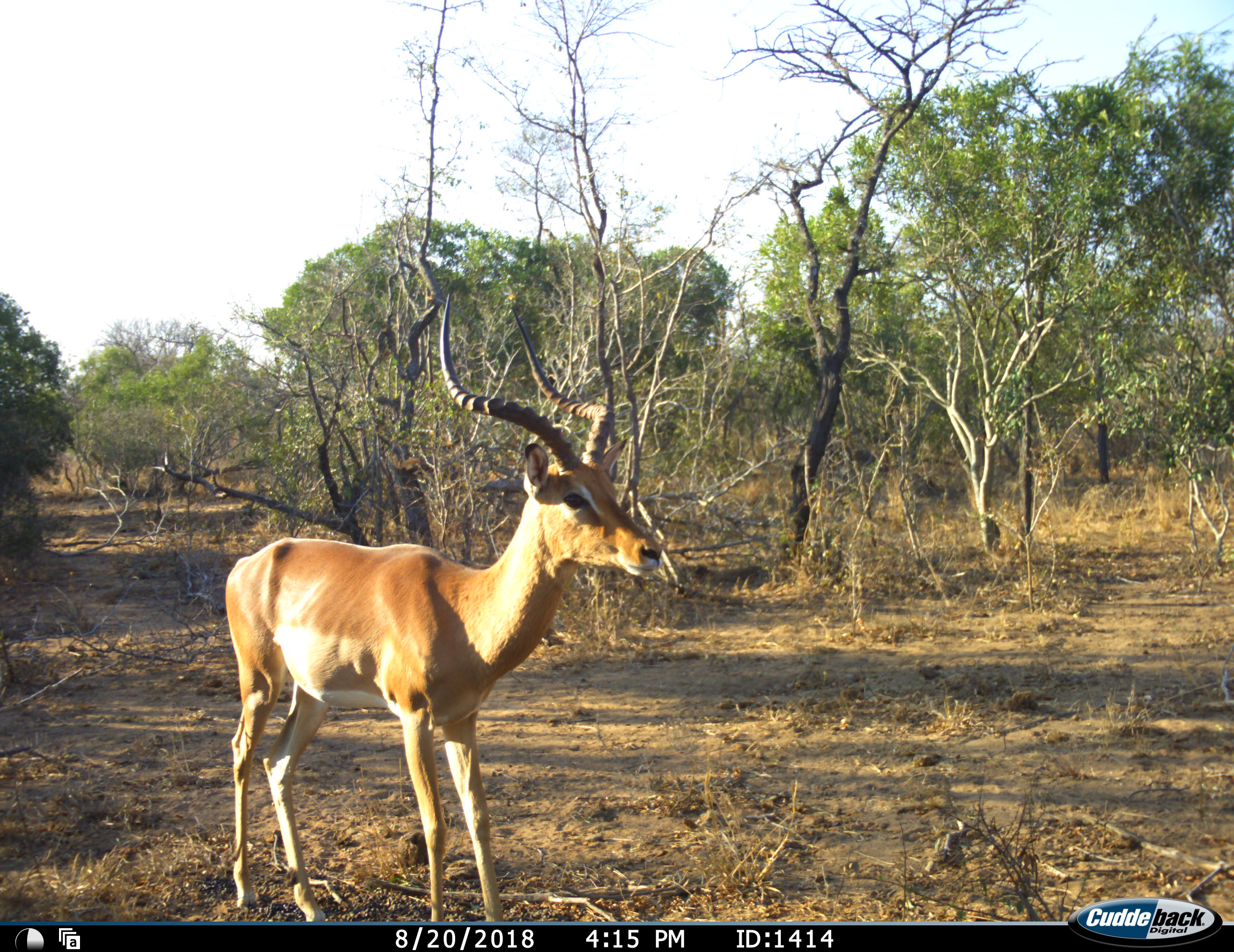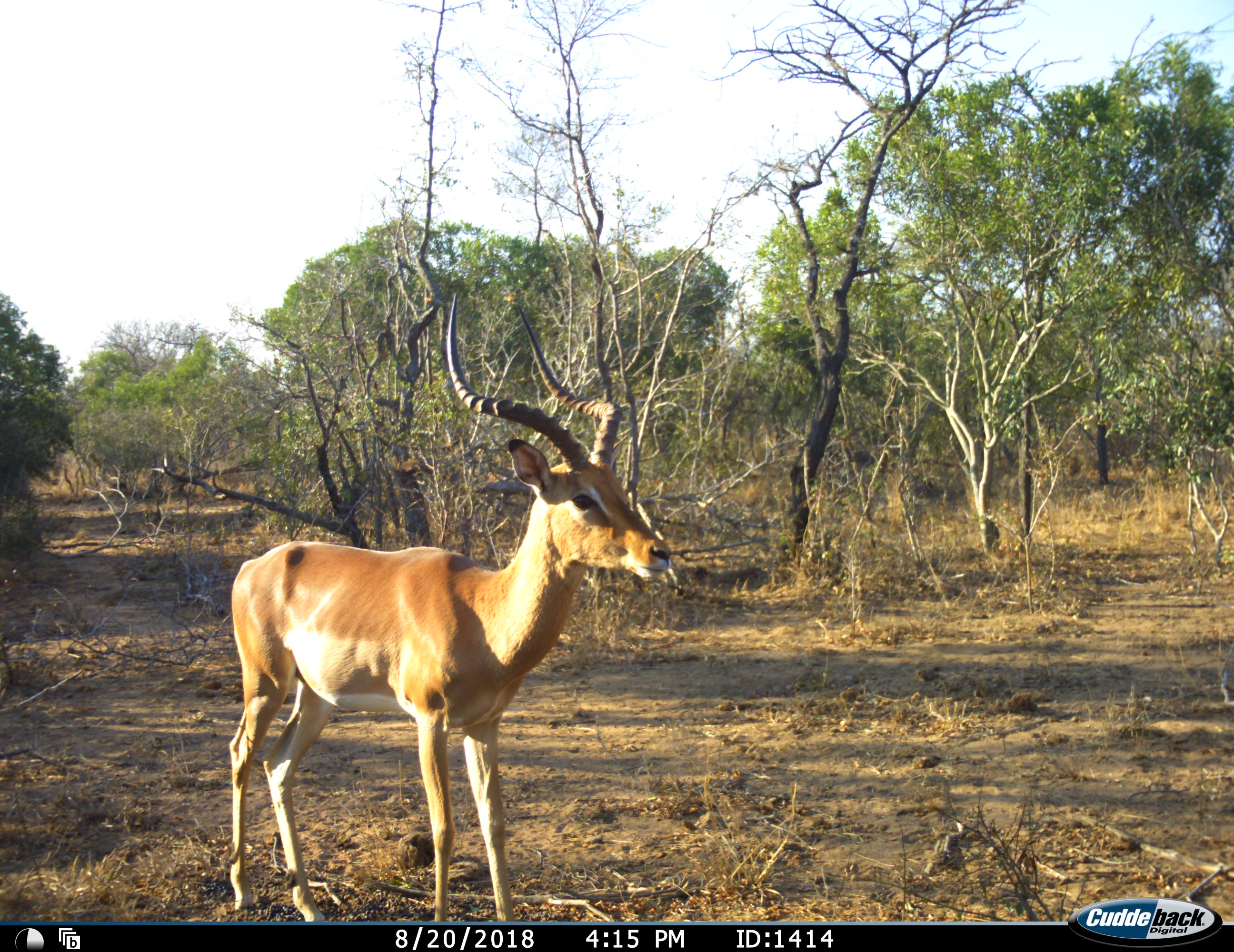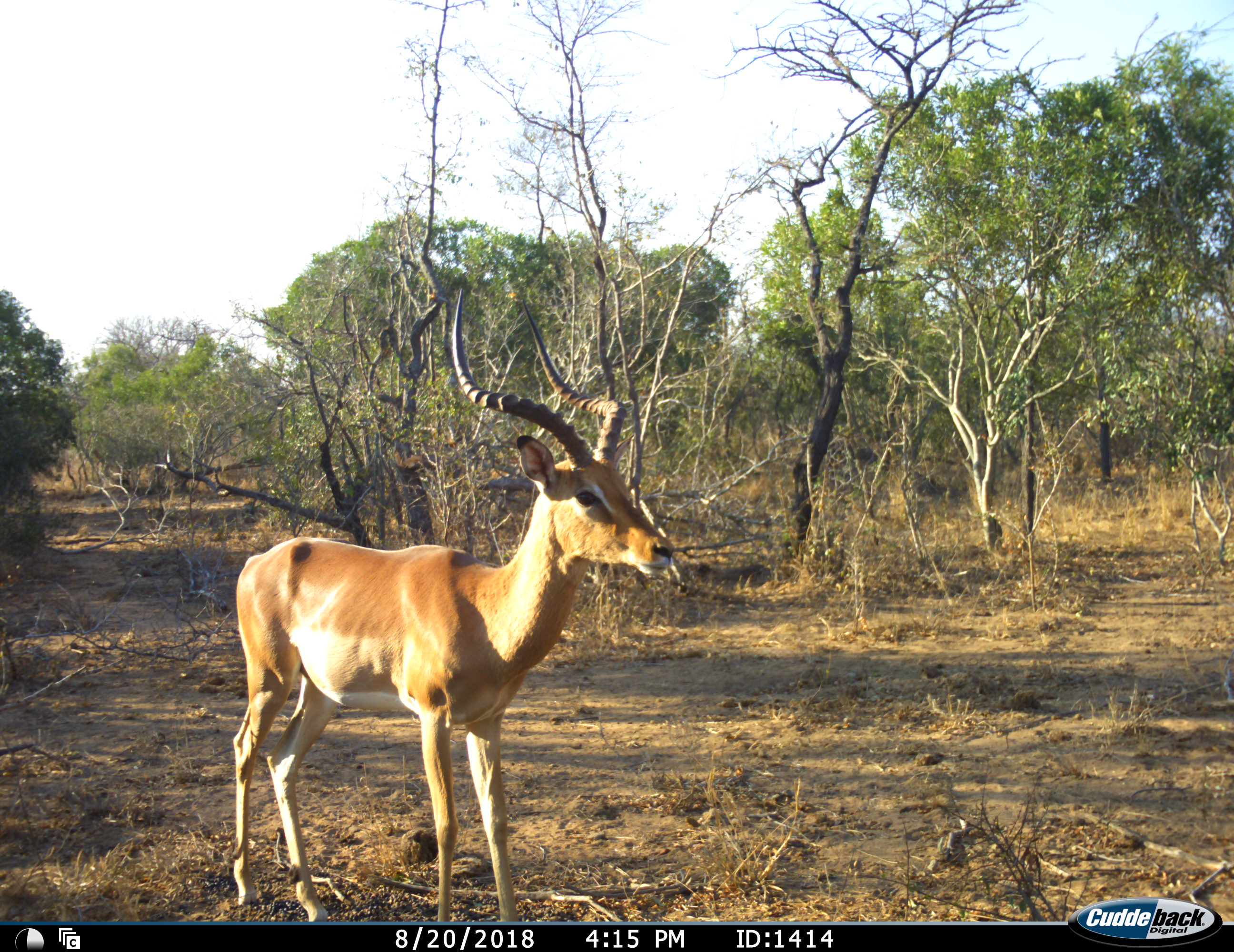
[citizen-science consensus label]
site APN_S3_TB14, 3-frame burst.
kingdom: Animalia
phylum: Chordata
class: Mammalia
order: Artiodactyla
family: Bovidae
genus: Aepyceros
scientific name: Aepyceros melampus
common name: impala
Impala (Aepyceros melampus), count 1. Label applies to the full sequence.